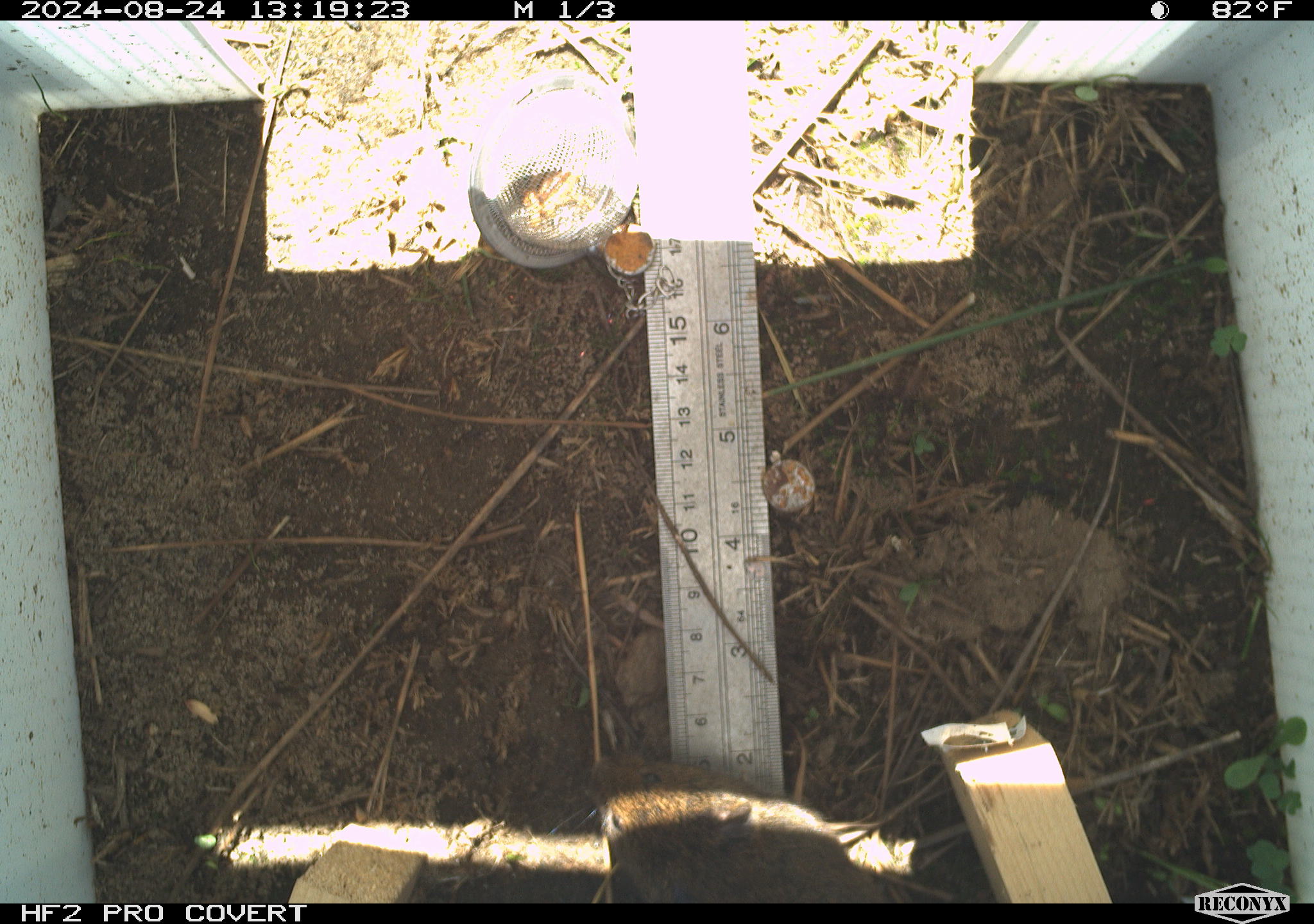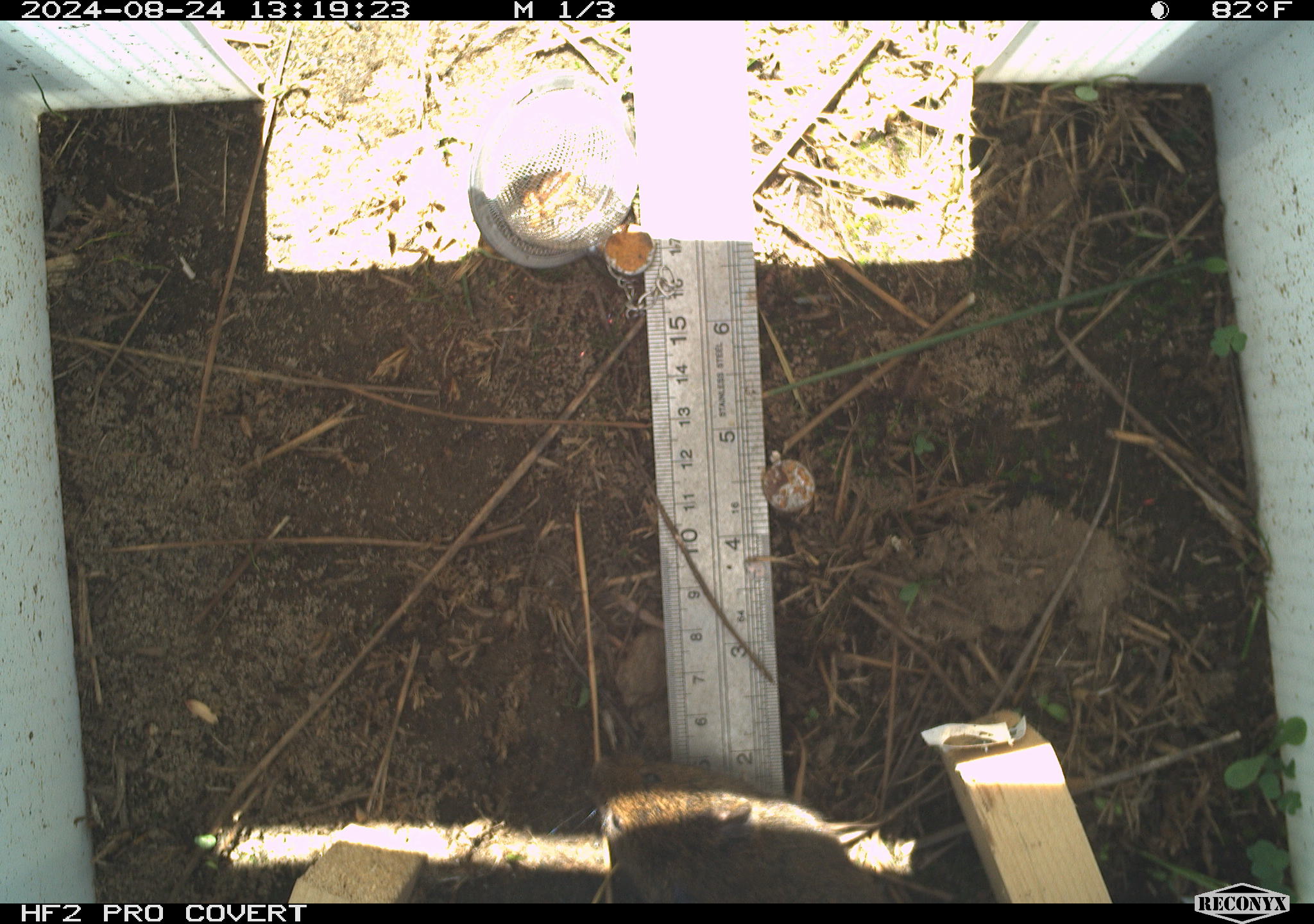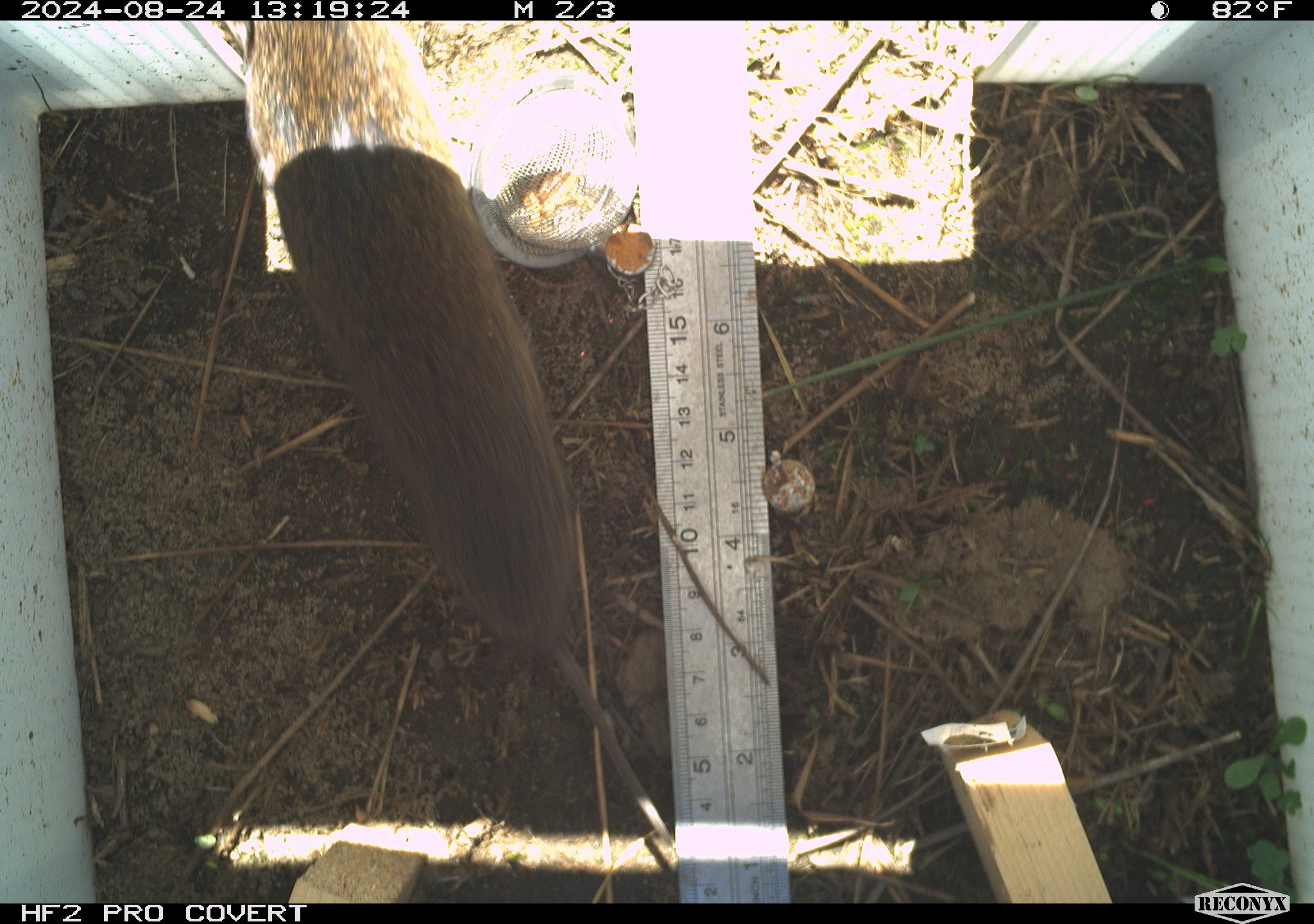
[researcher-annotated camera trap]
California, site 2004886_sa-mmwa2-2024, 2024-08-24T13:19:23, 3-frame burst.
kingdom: Animalia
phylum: Chordata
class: Mammalia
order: Rodentia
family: Cricetidae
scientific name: Arvicolinae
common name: voles, lemmings, and muskrats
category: arvicolinae subfamily